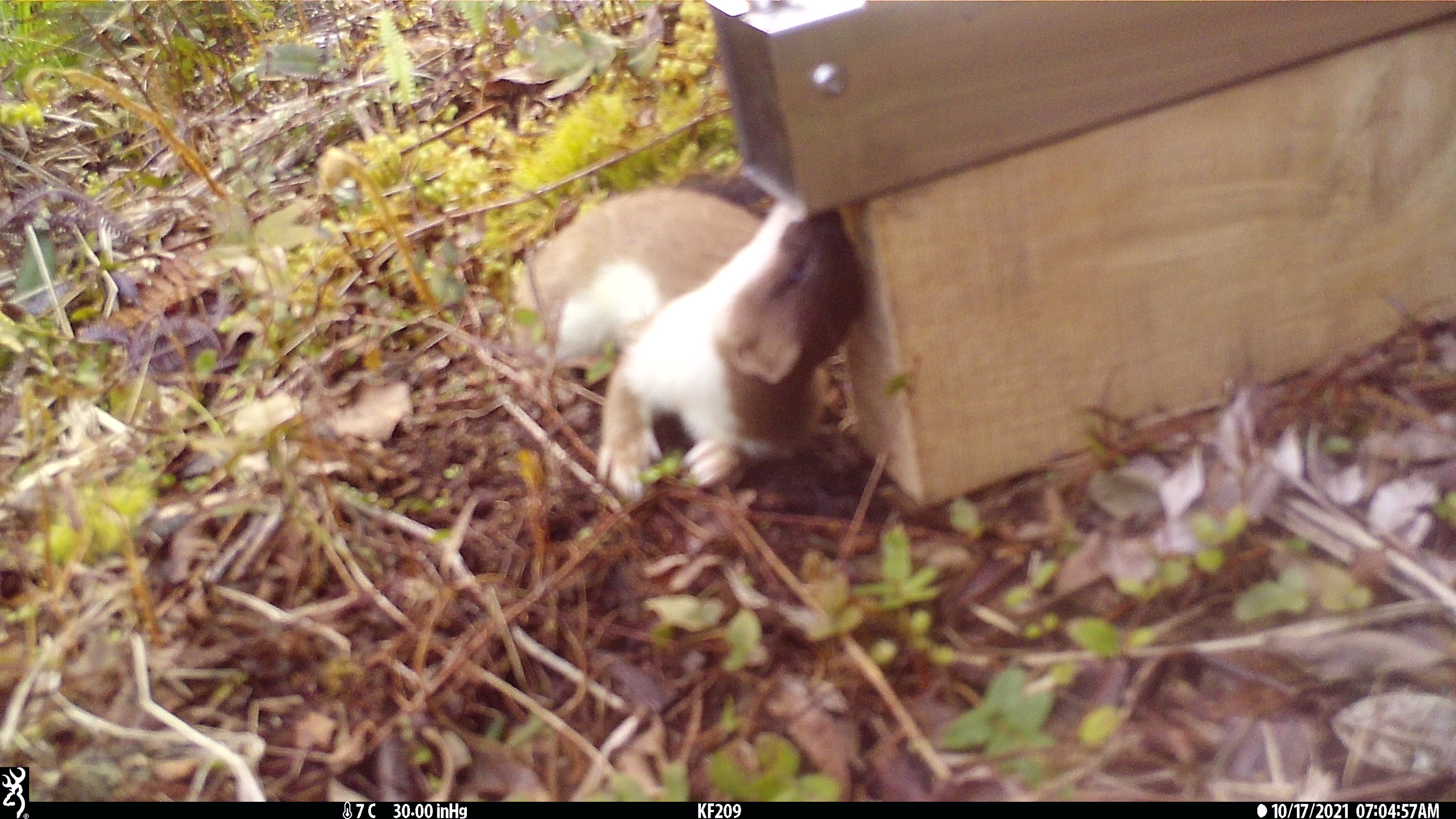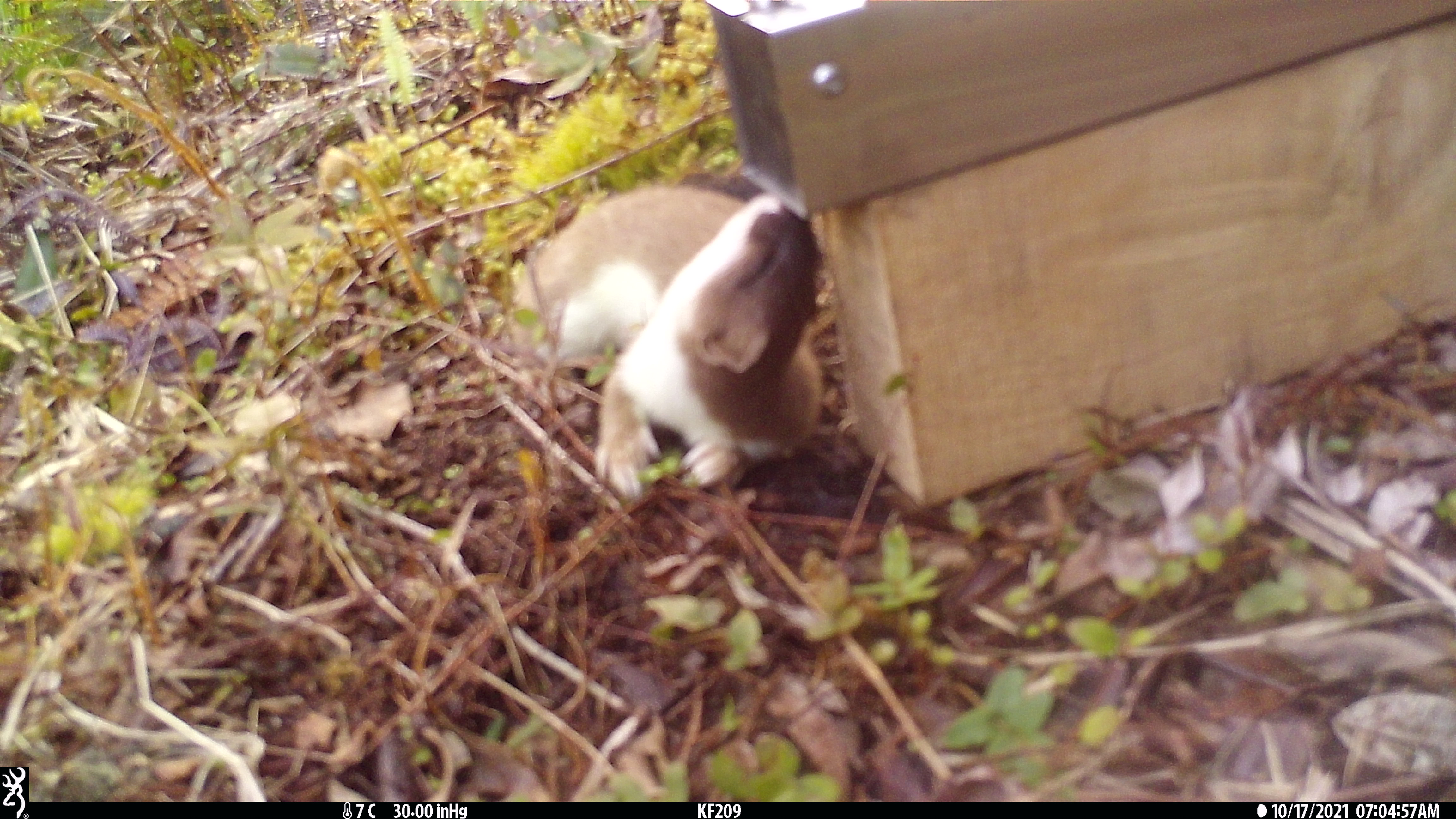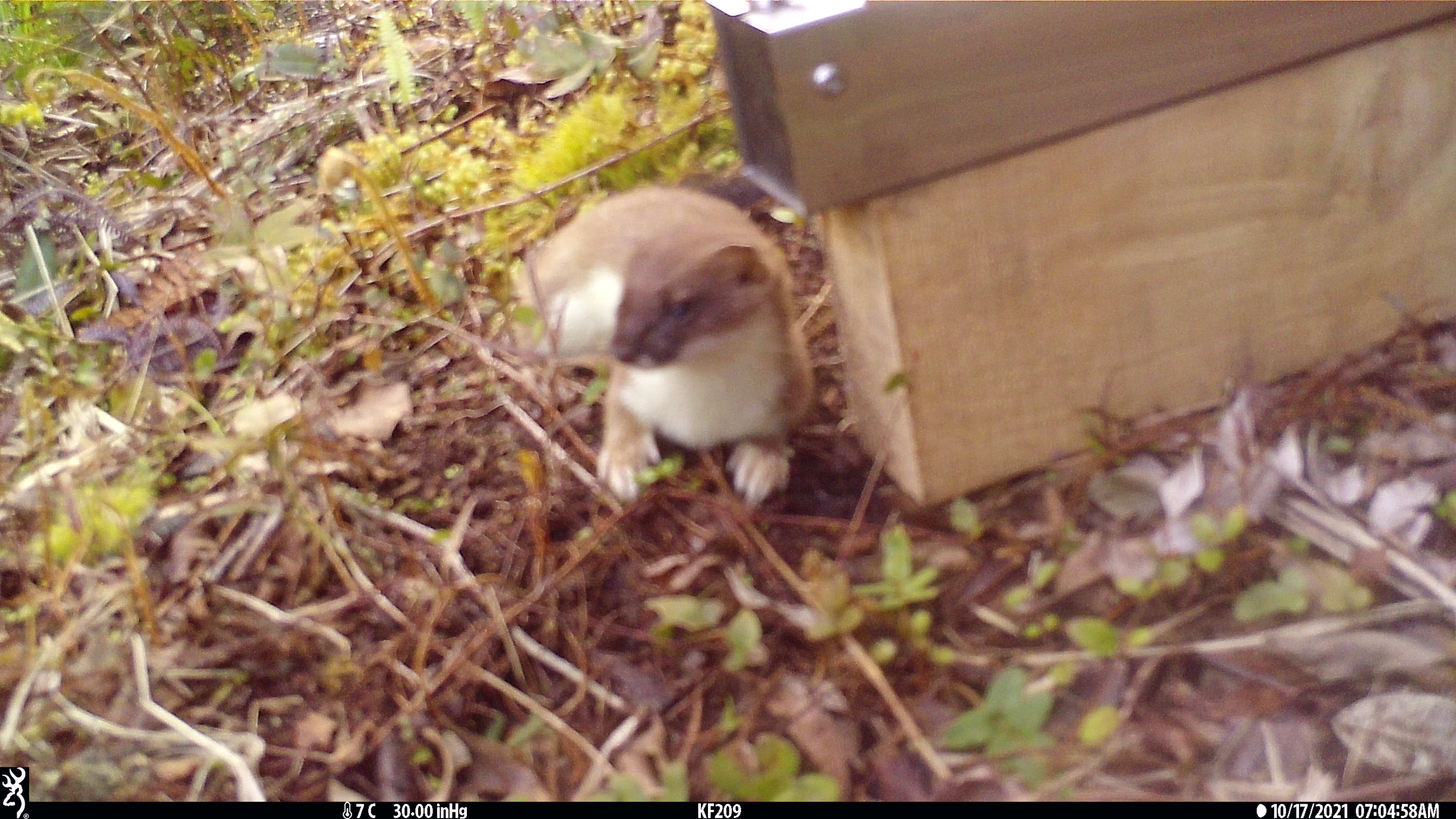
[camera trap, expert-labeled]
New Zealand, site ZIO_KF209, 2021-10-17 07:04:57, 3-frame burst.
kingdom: Animalia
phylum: Chordata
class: Mammalia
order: Carnivora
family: Mustelidae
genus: Mustela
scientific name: Mustela erminea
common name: stoat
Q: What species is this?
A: Stoat (Mustela erminea).